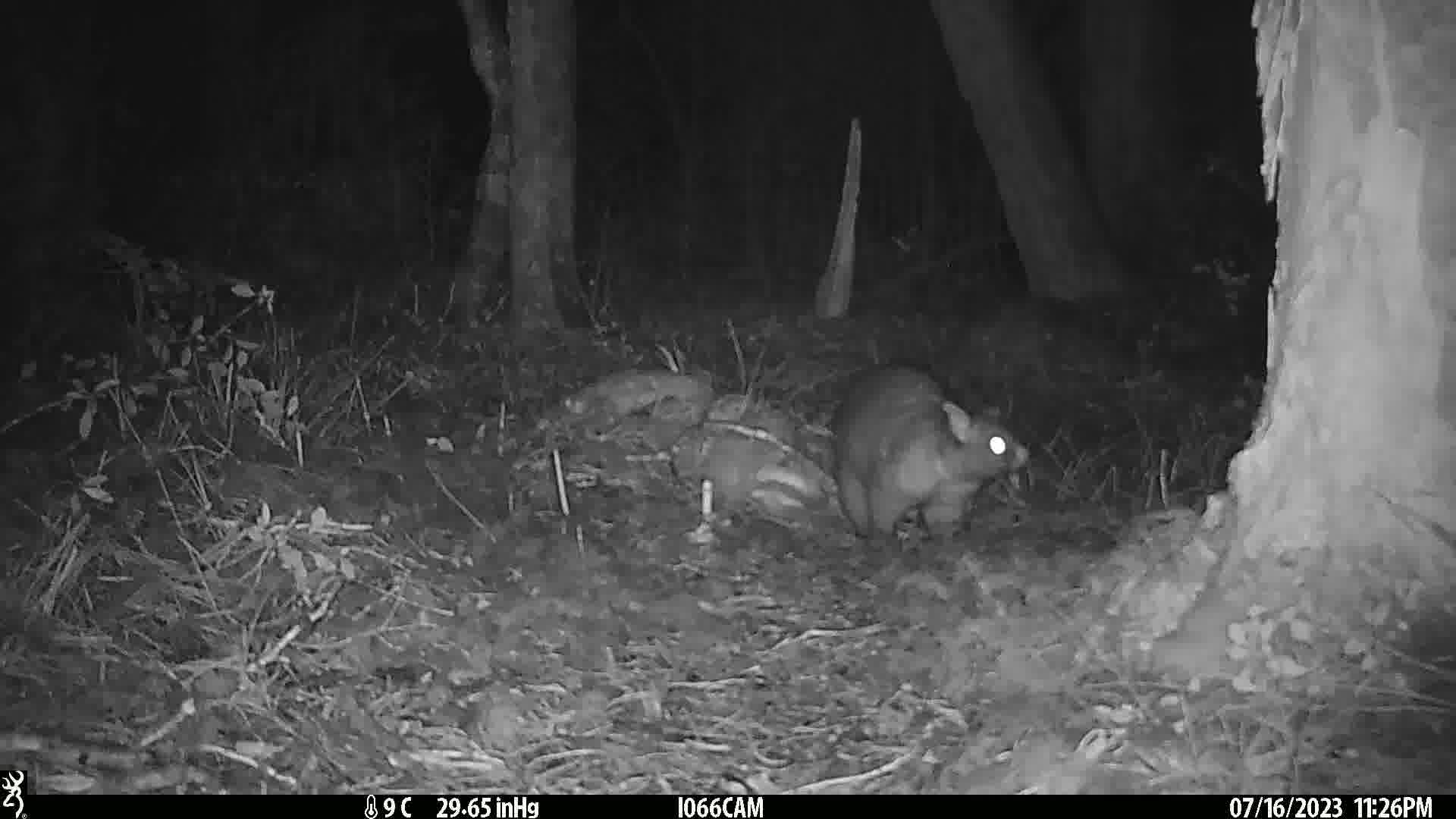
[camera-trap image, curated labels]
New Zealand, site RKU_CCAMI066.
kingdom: Animalia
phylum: Chordata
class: Mammalia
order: Diprotodontia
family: Phalangeridae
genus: Trichosurus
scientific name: Trichosurus vulpecula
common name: common brushtail possum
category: possum